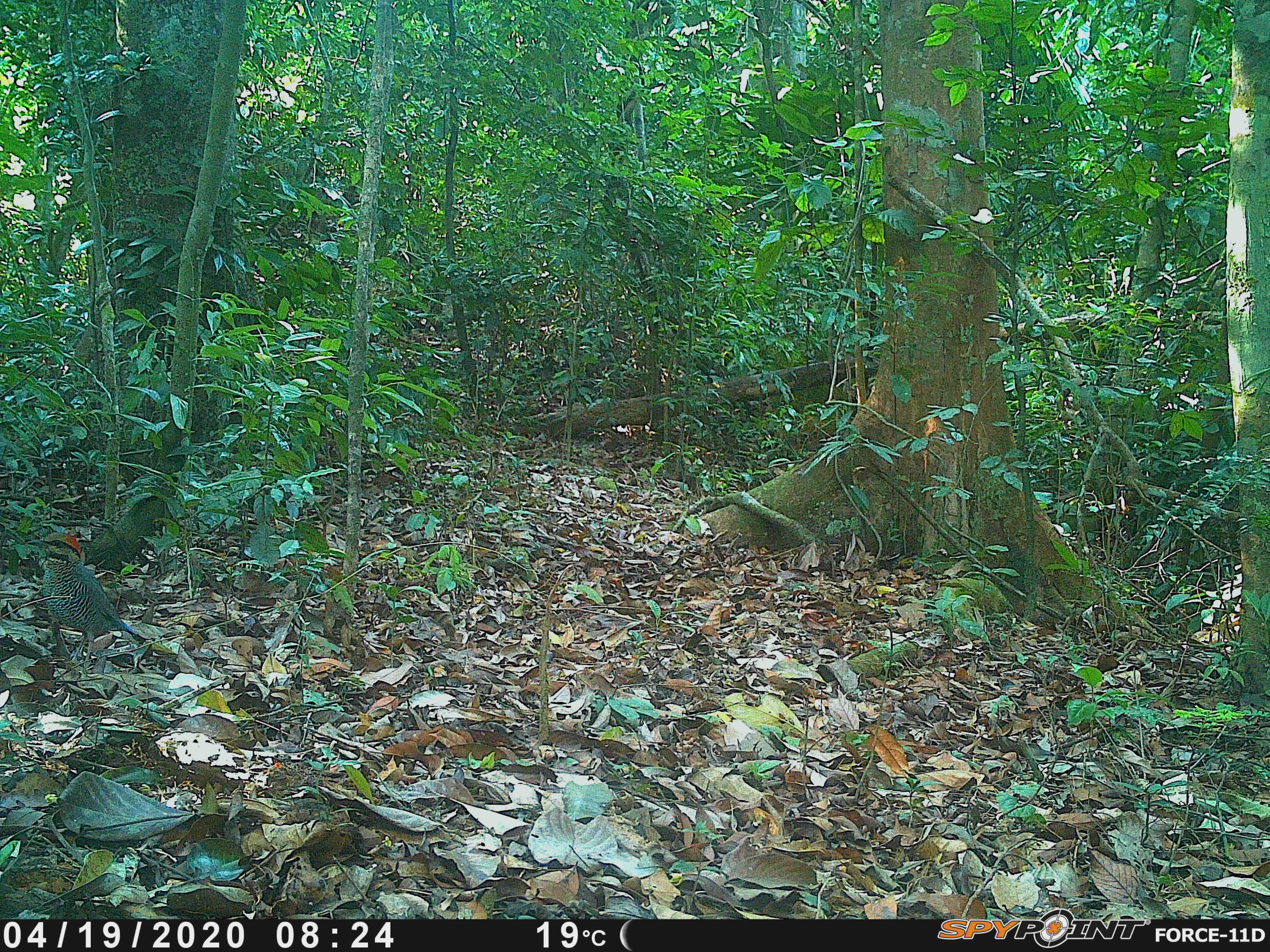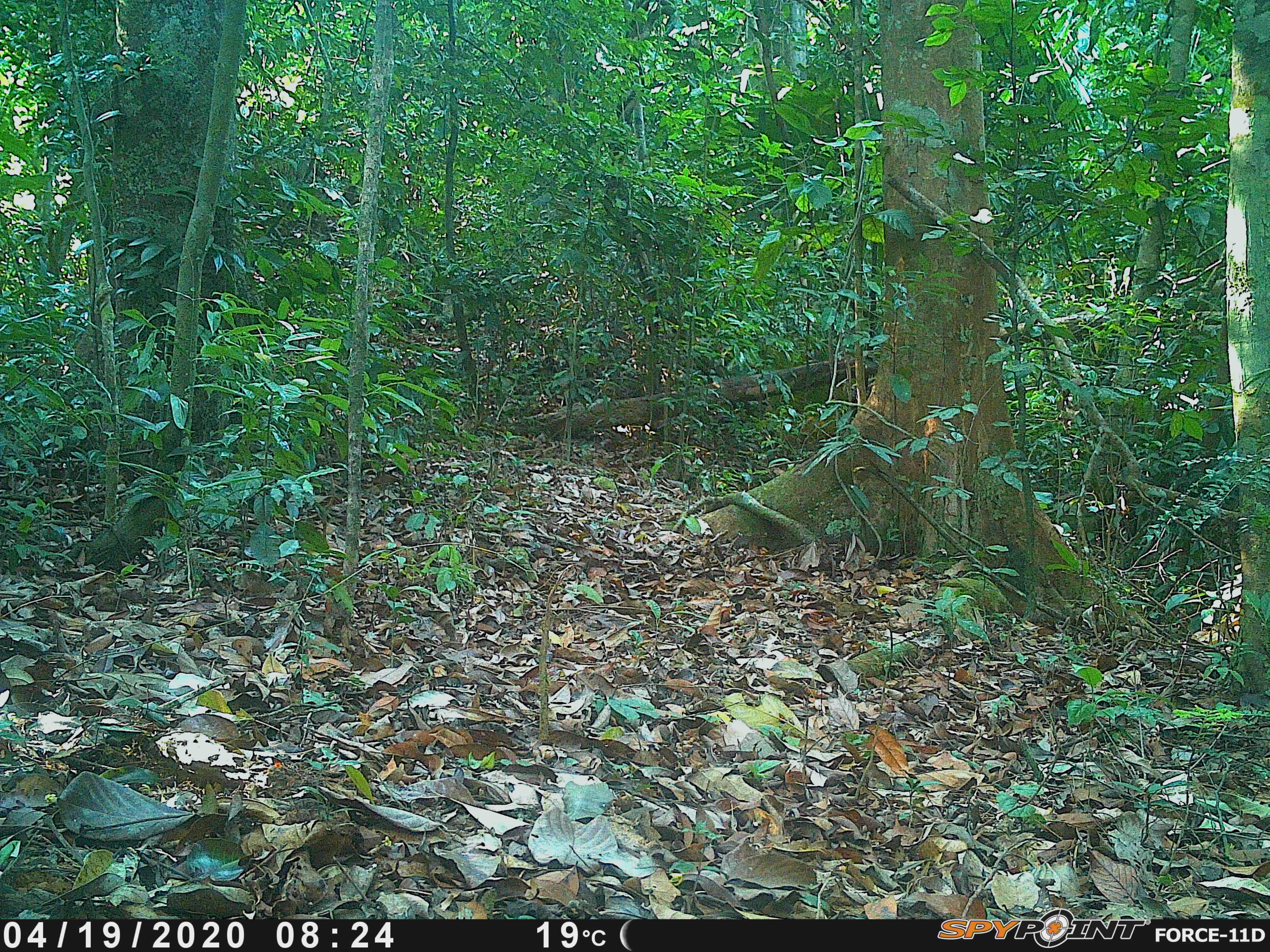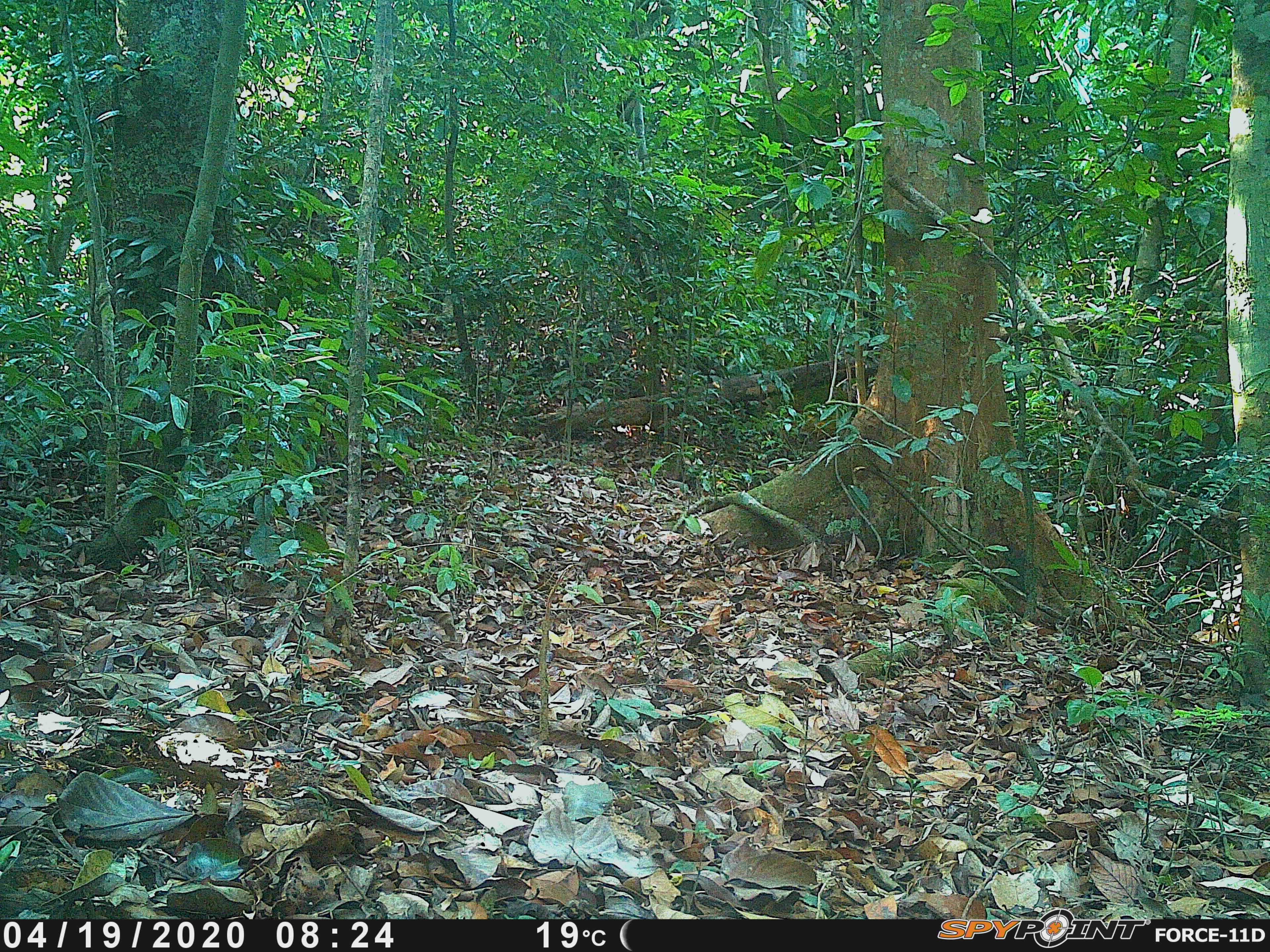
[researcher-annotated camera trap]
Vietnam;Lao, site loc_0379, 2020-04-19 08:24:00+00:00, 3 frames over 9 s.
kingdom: Animalia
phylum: Chordata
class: Aves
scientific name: Aves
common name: bird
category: unidentified bird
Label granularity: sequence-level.